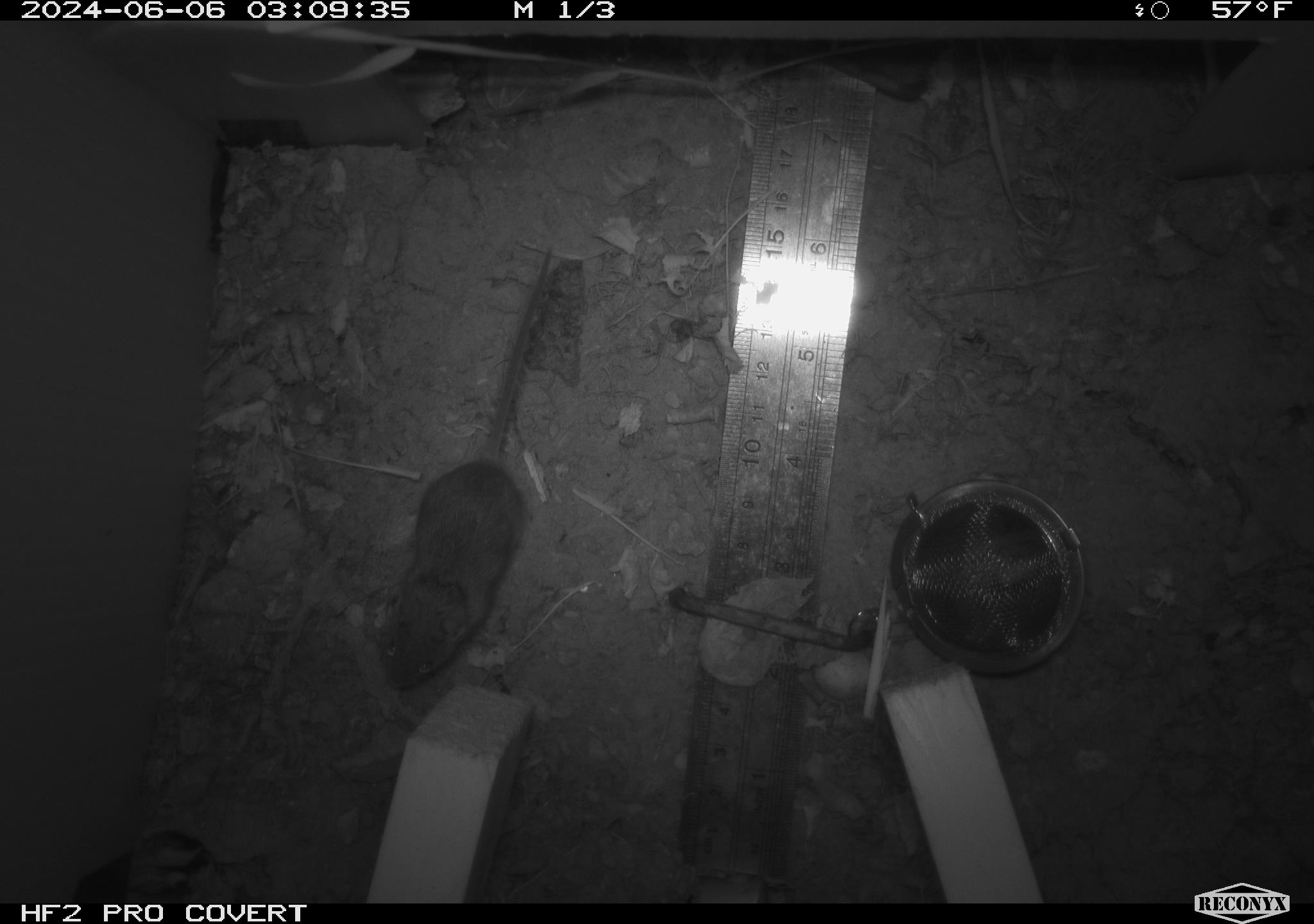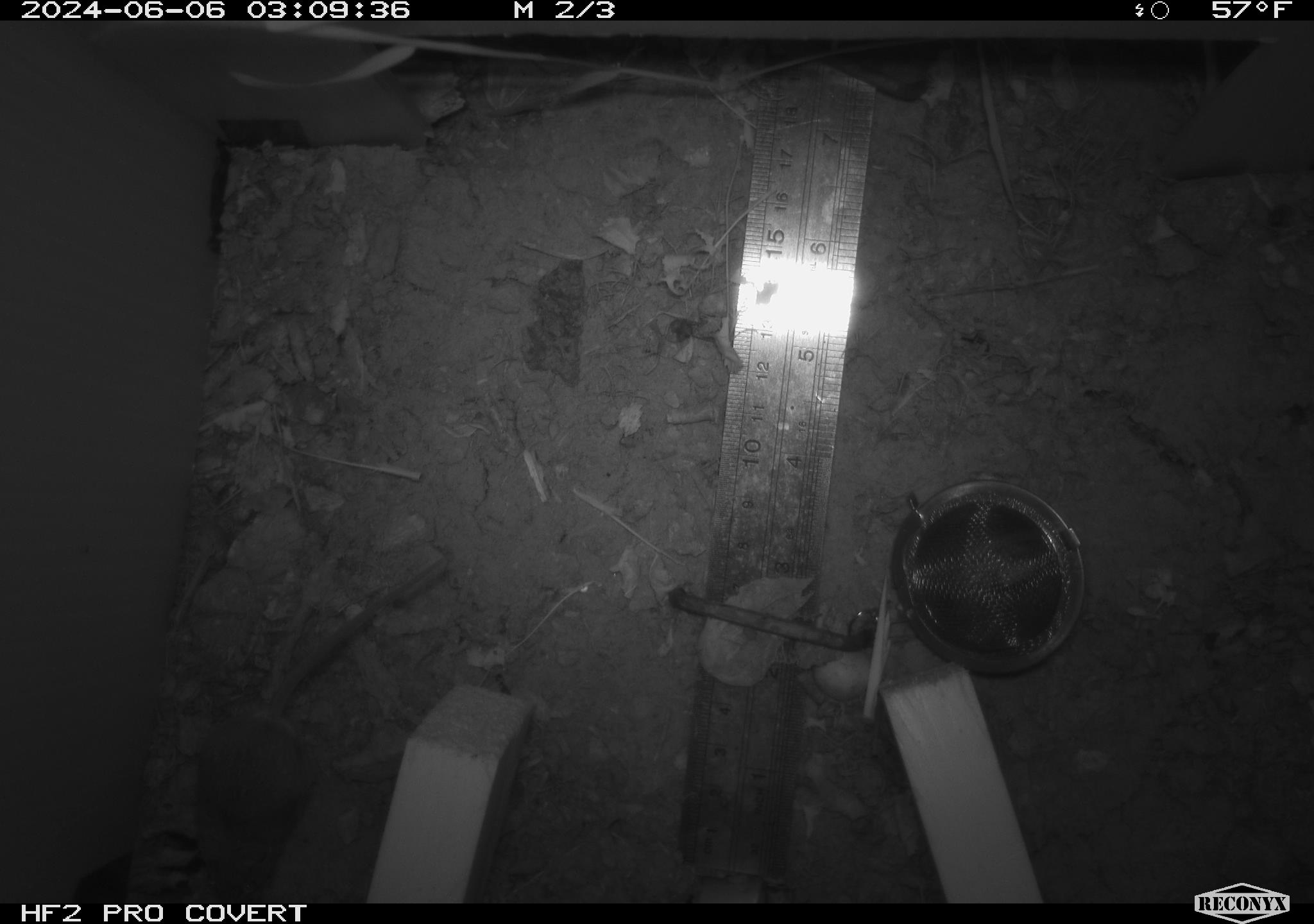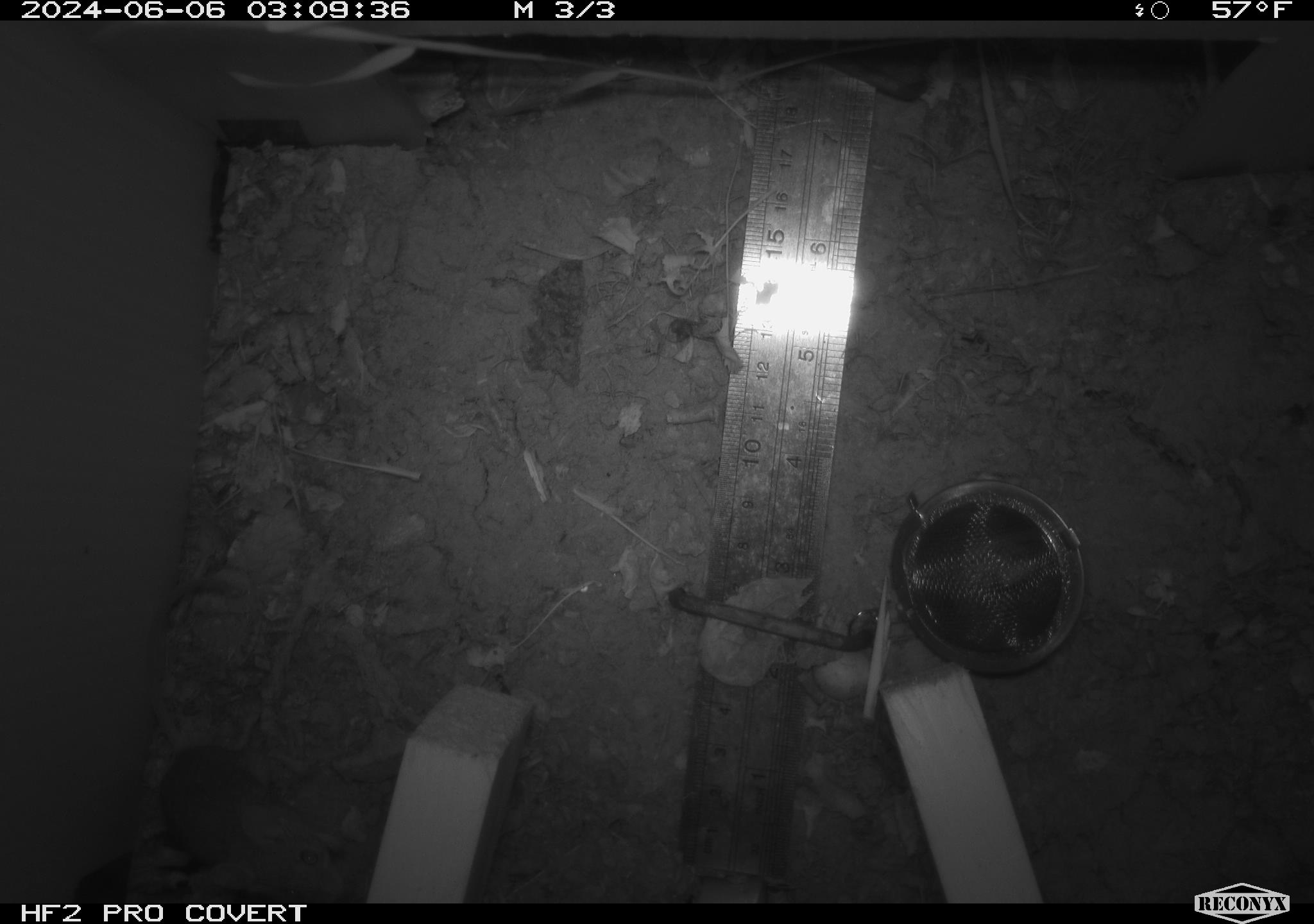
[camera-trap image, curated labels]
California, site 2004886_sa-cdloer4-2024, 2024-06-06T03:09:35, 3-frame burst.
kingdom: Animalia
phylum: Chordata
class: Mammalia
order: Rodentia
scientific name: Rodentia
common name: rodent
Rodent (Rodentia).